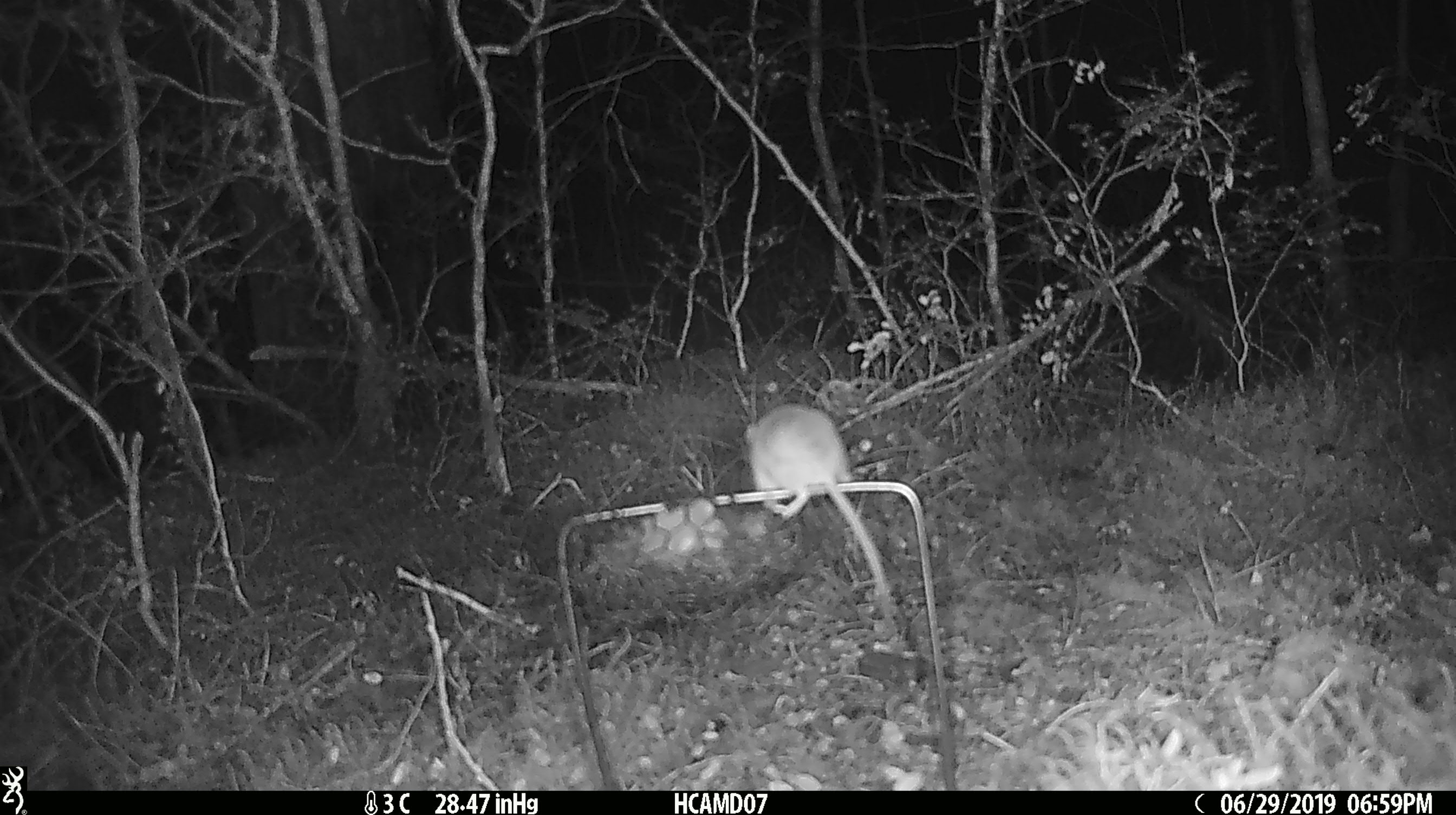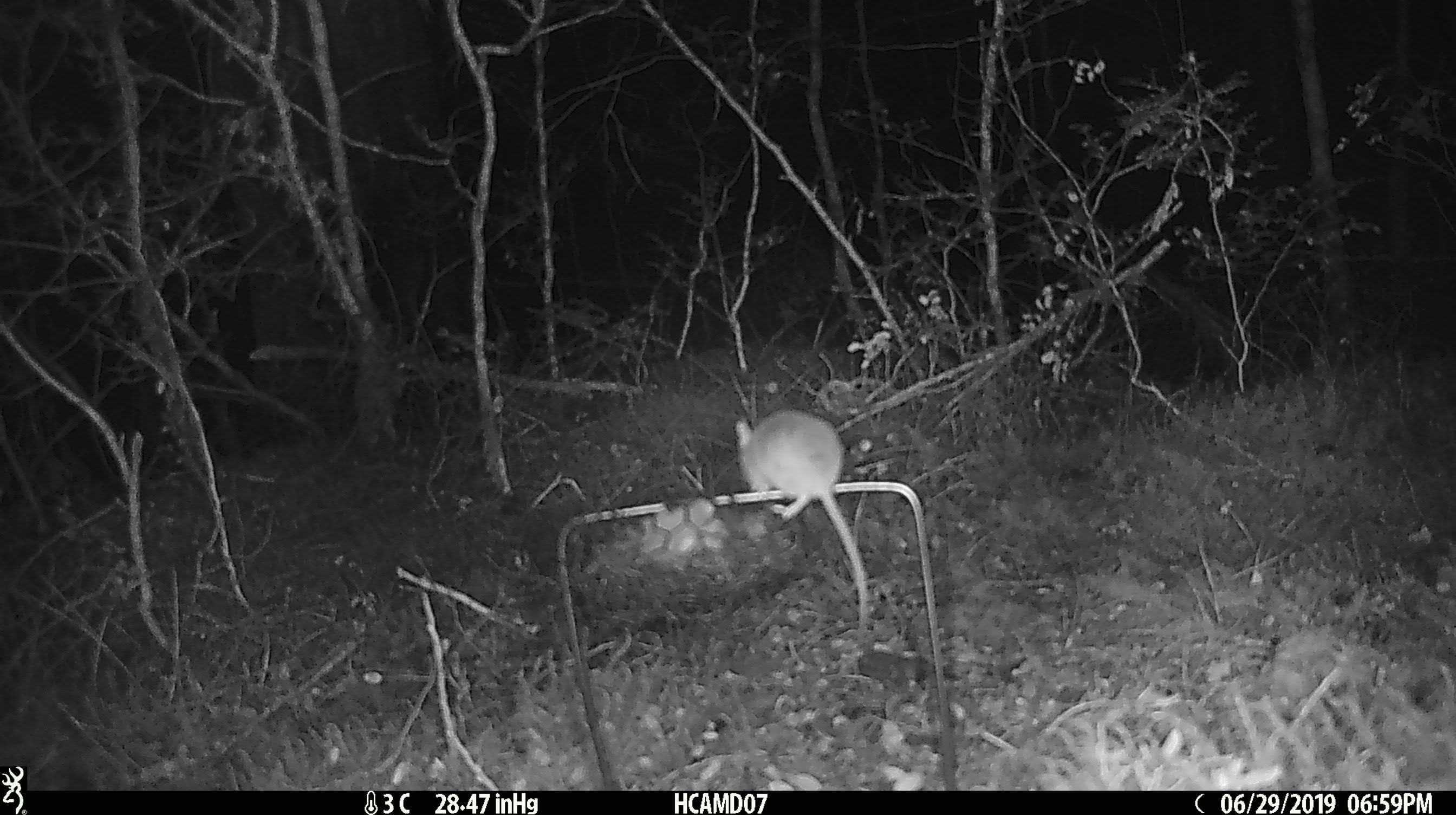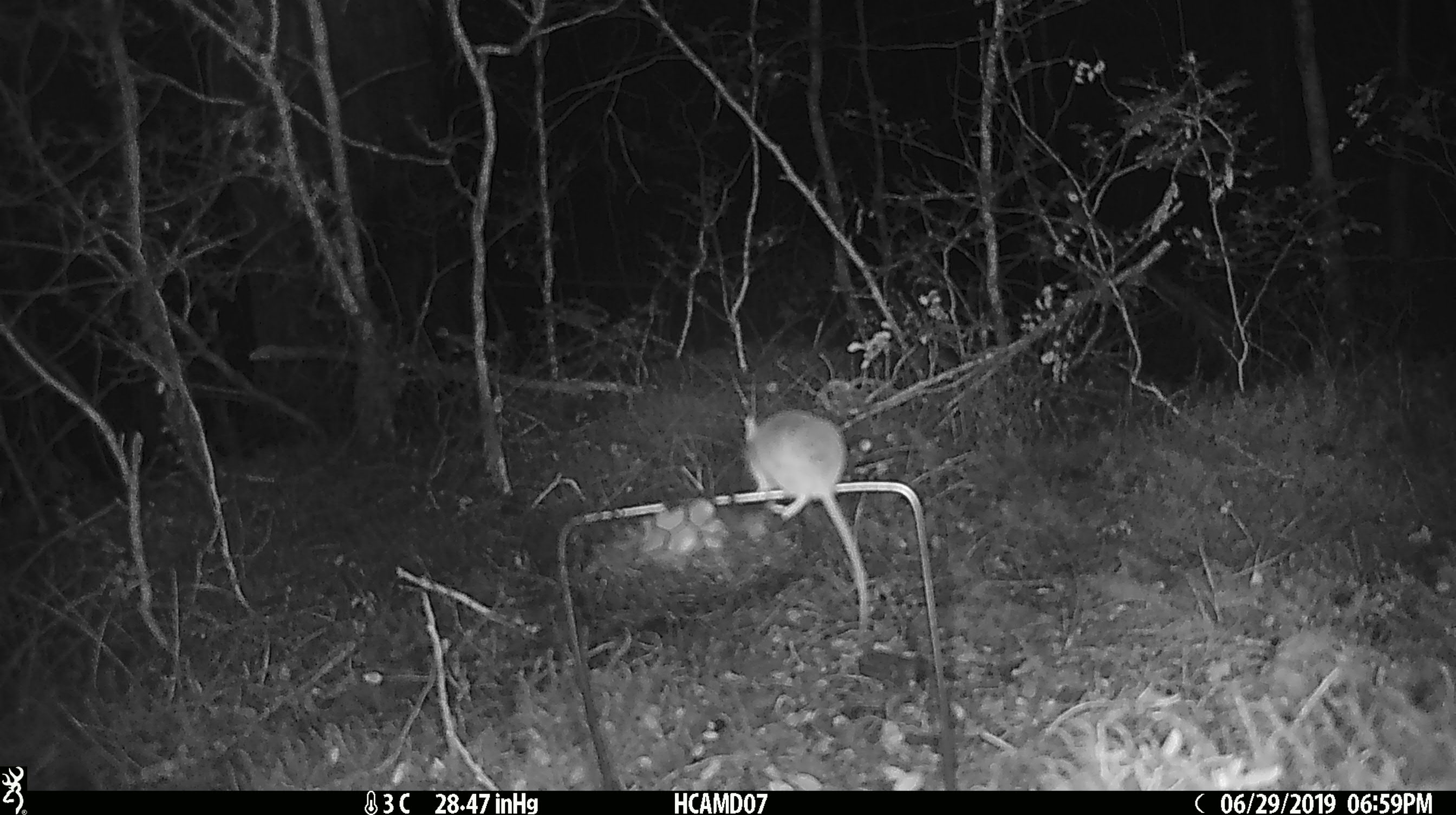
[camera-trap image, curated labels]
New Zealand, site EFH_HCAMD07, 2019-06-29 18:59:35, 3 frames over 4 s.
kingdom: Animalia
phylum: Chordata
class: Mammalia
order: Rodentia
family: Muridae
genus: Mus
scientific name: Mus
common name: mouse